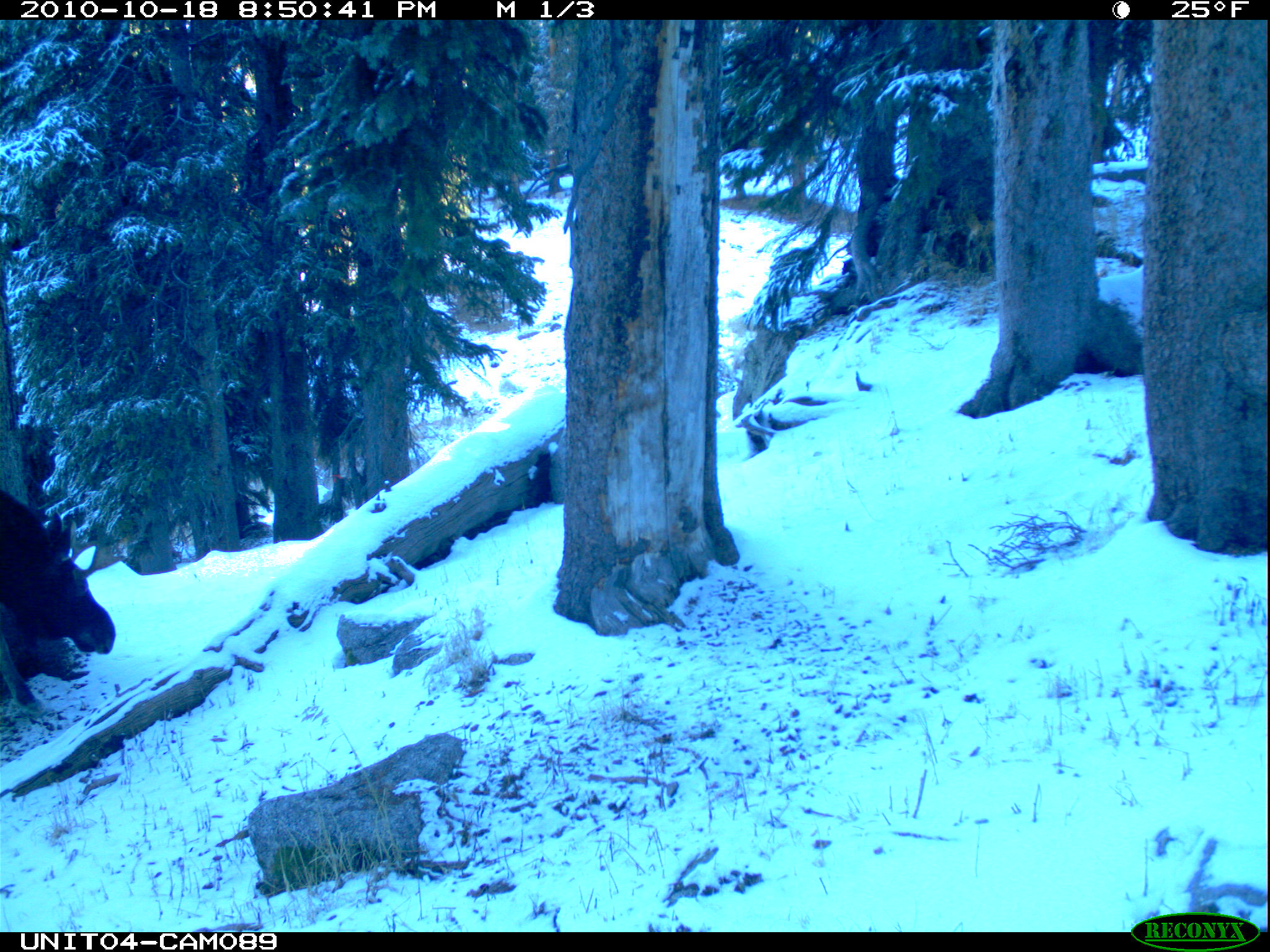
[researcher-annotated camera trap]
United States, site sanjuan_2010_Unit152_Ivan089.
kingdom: Animalia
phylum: Chordata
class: Mammalia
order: Artiodactyla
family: Cervidae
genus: Alces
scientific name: Alces alces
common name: moose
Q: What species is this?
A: Alces alces (moose).